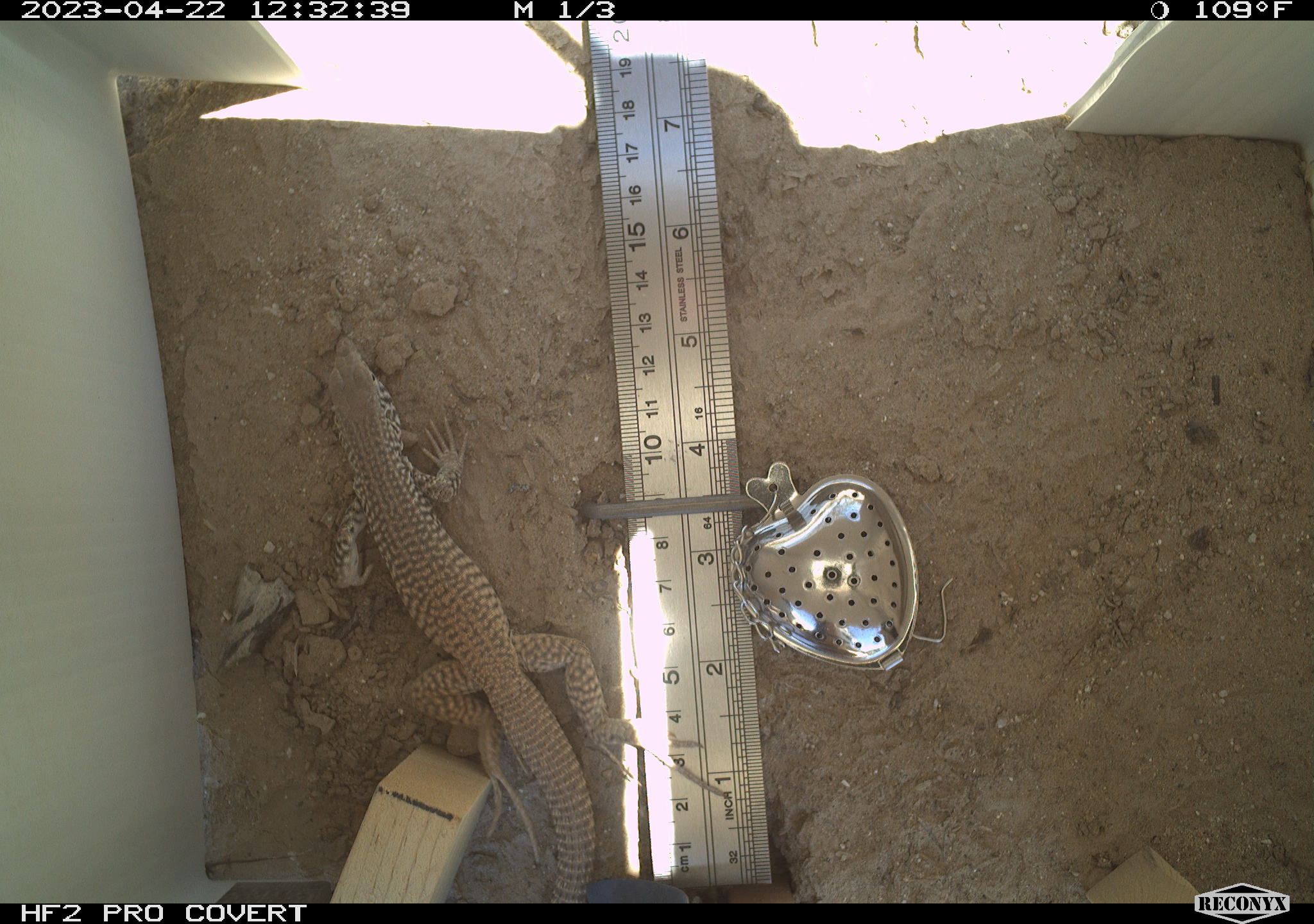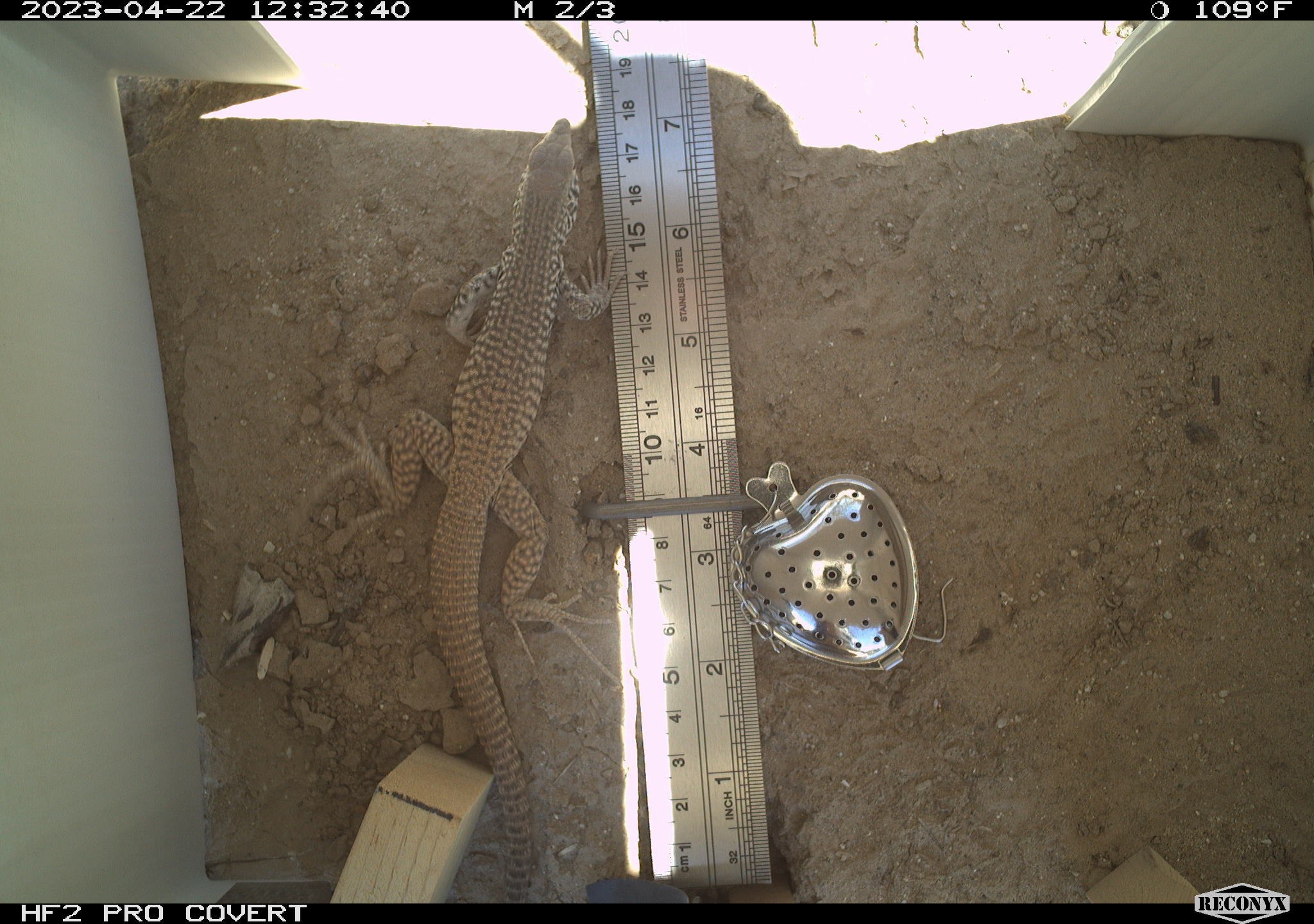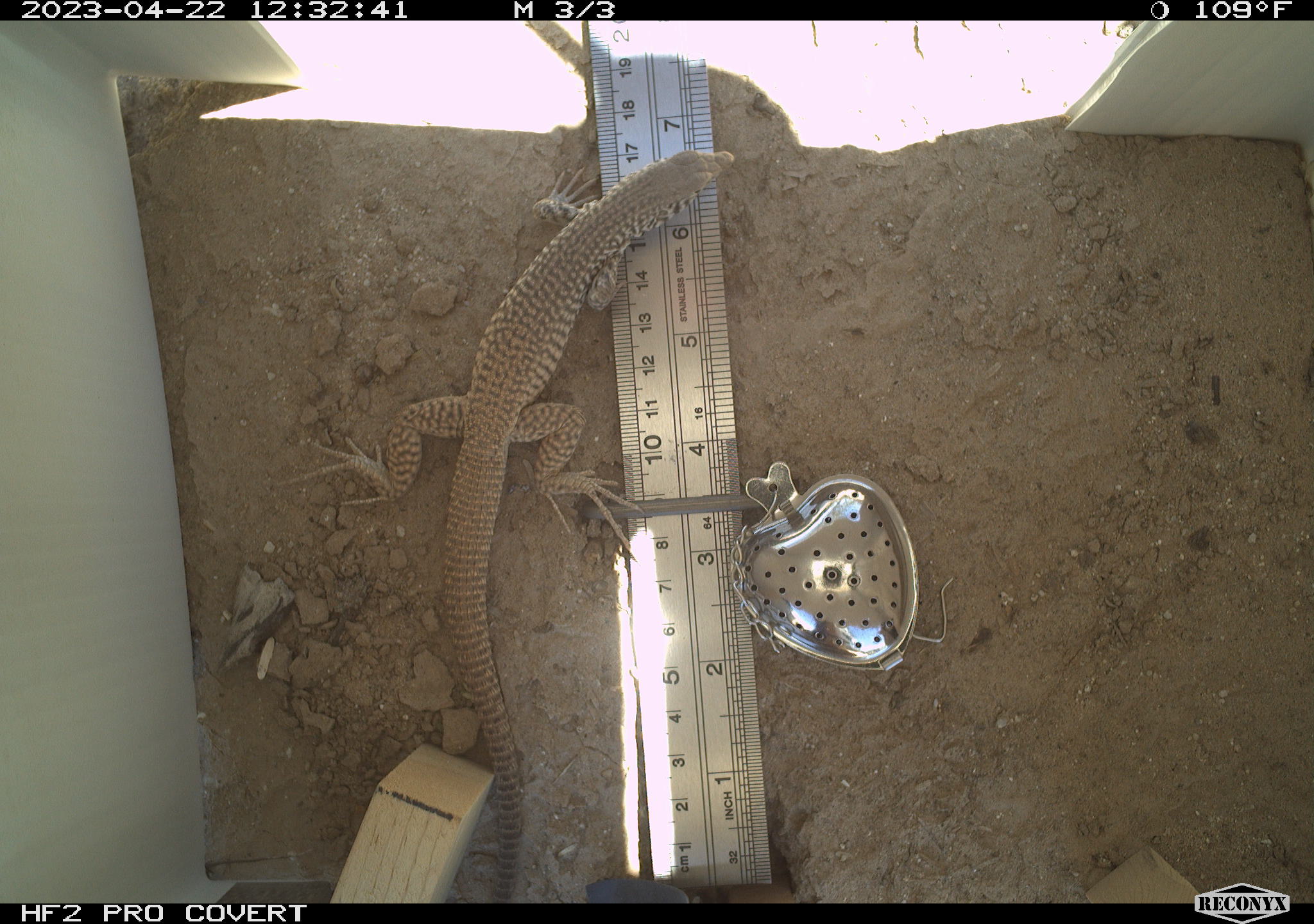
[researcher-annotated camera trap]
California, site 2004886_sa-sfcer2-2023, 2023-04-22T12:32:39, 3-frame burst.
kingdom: Animalia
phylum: Chordata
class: Reptilia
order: Squamata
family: Teiidae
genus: Aspidoscelis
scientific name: Aspidoscelis tigris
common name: western whiptail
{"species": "western whiptail (Aspidoscelis tigris)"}